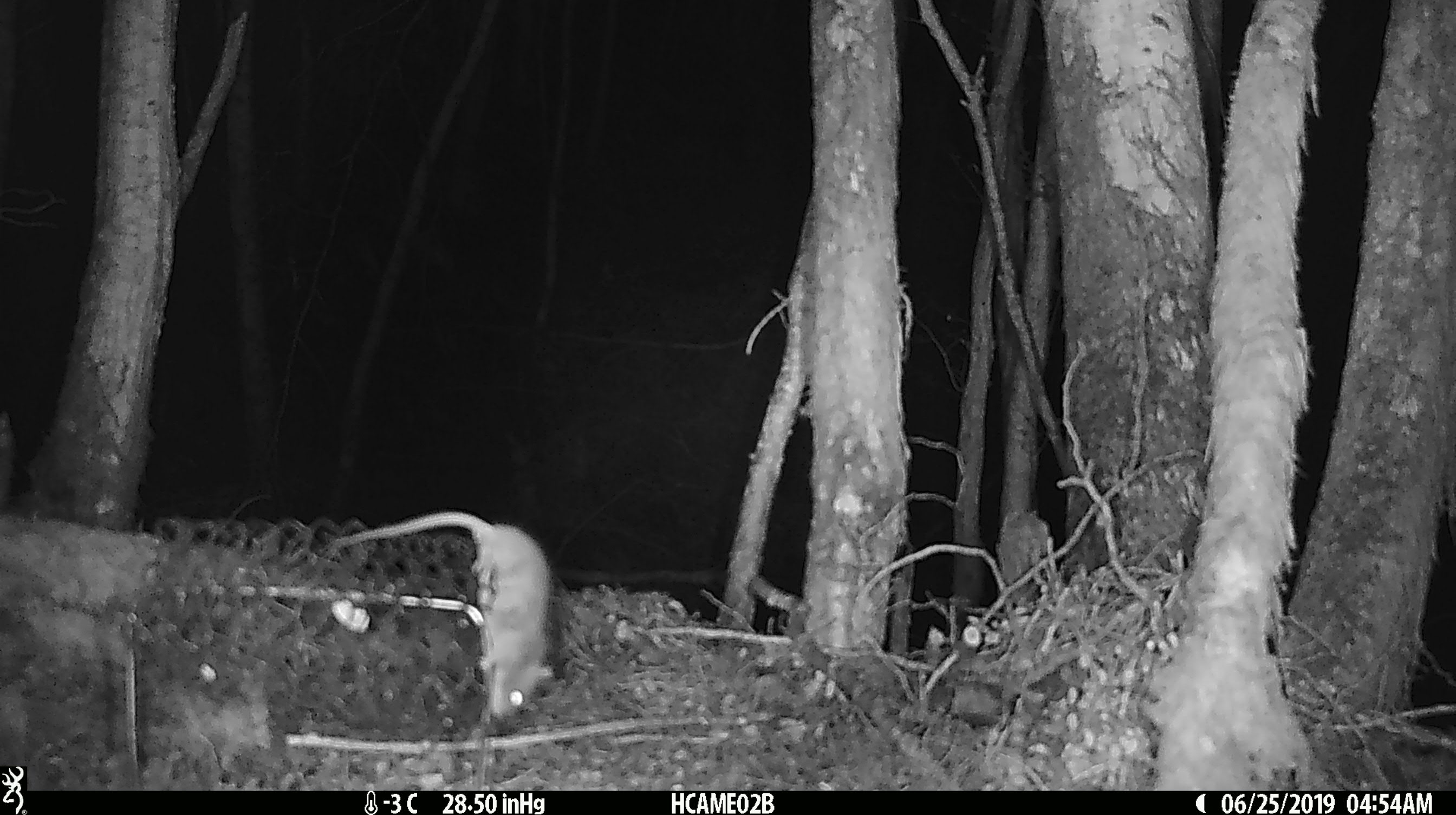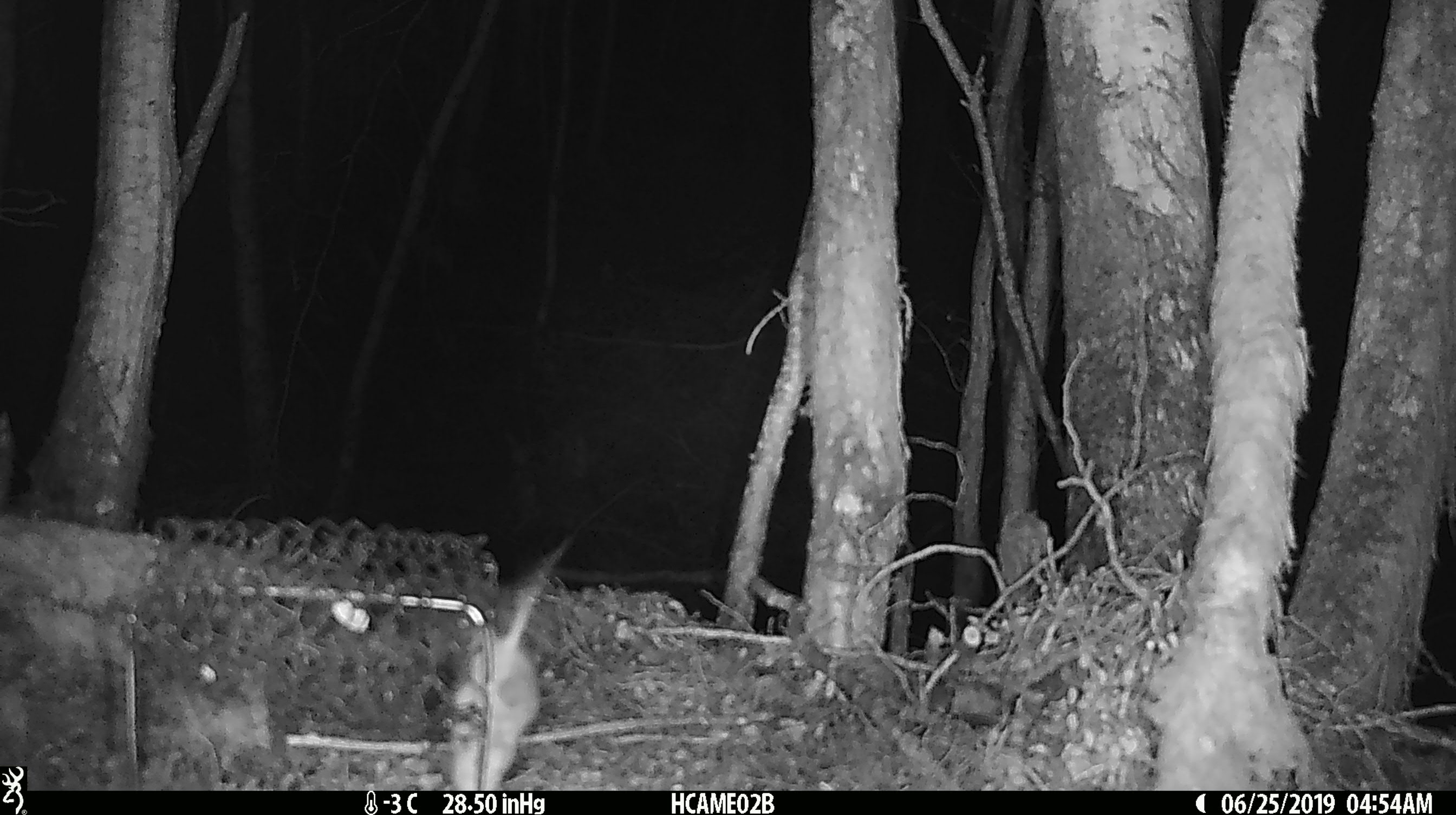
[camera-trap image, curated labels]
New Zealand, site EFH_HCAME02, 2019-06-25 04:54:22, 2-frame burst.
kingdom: Animalia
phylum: Chordata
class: Mammalia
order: Rodentia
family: Muridae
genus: Mus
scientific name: Mus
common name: mouse